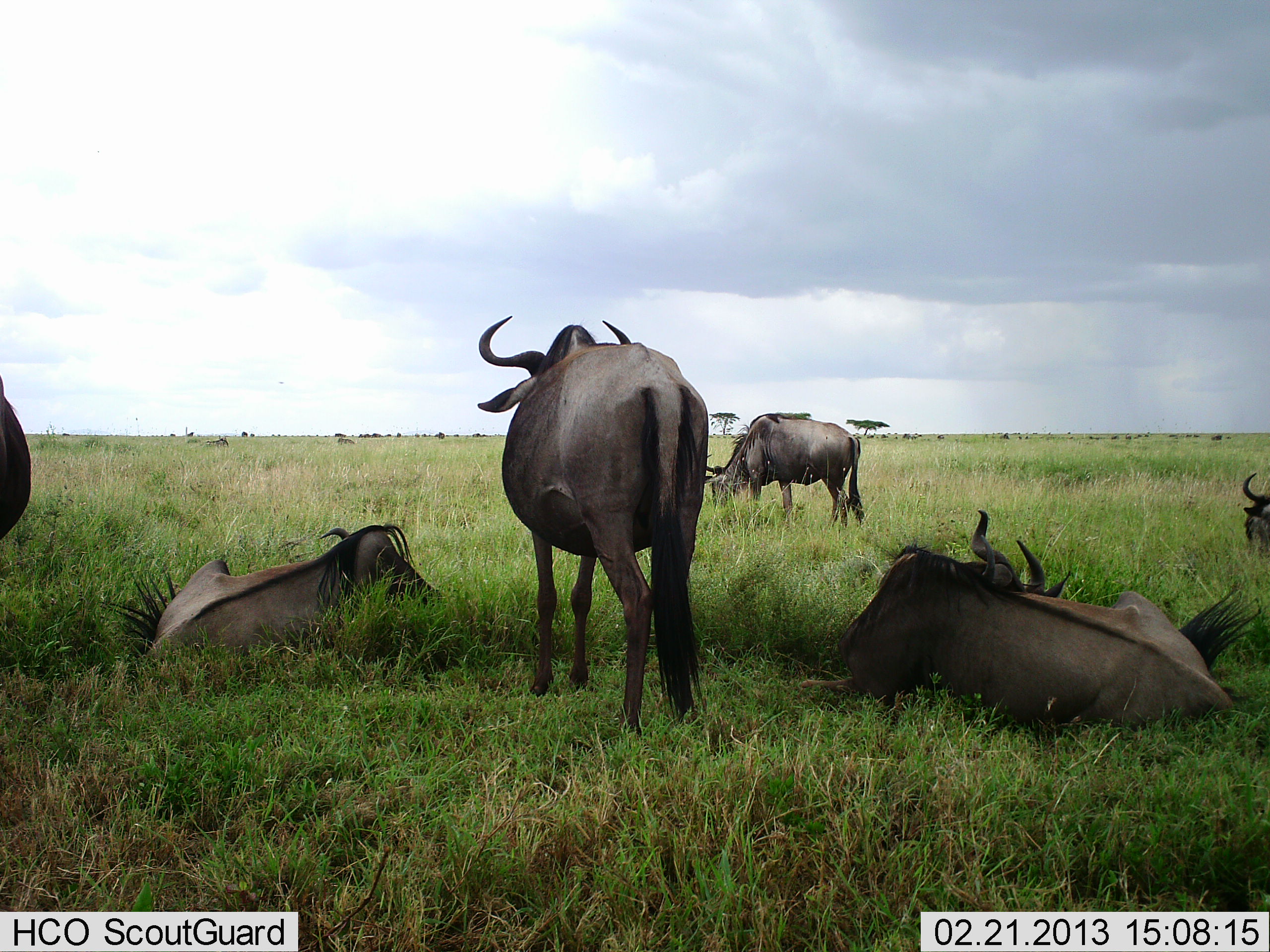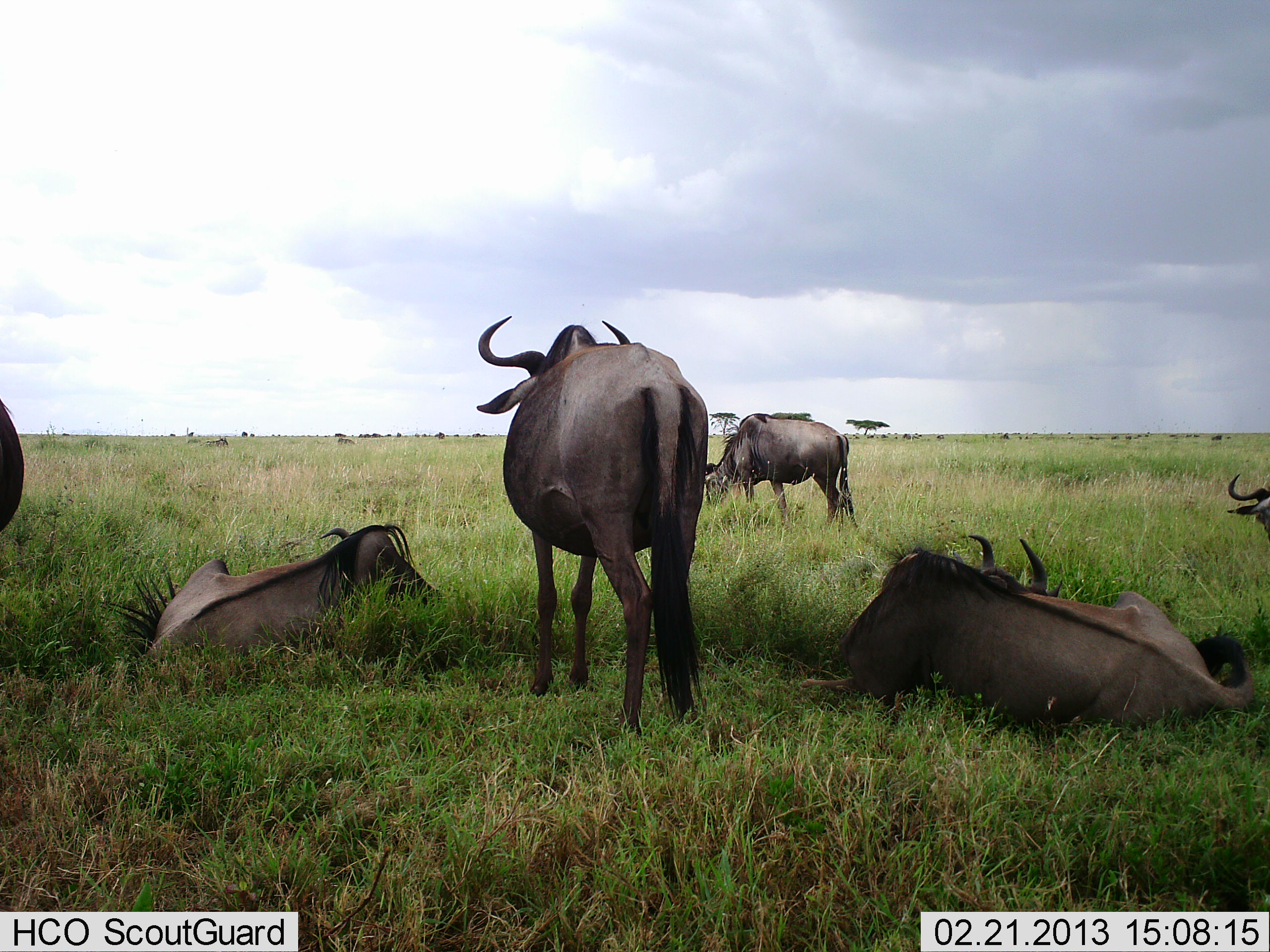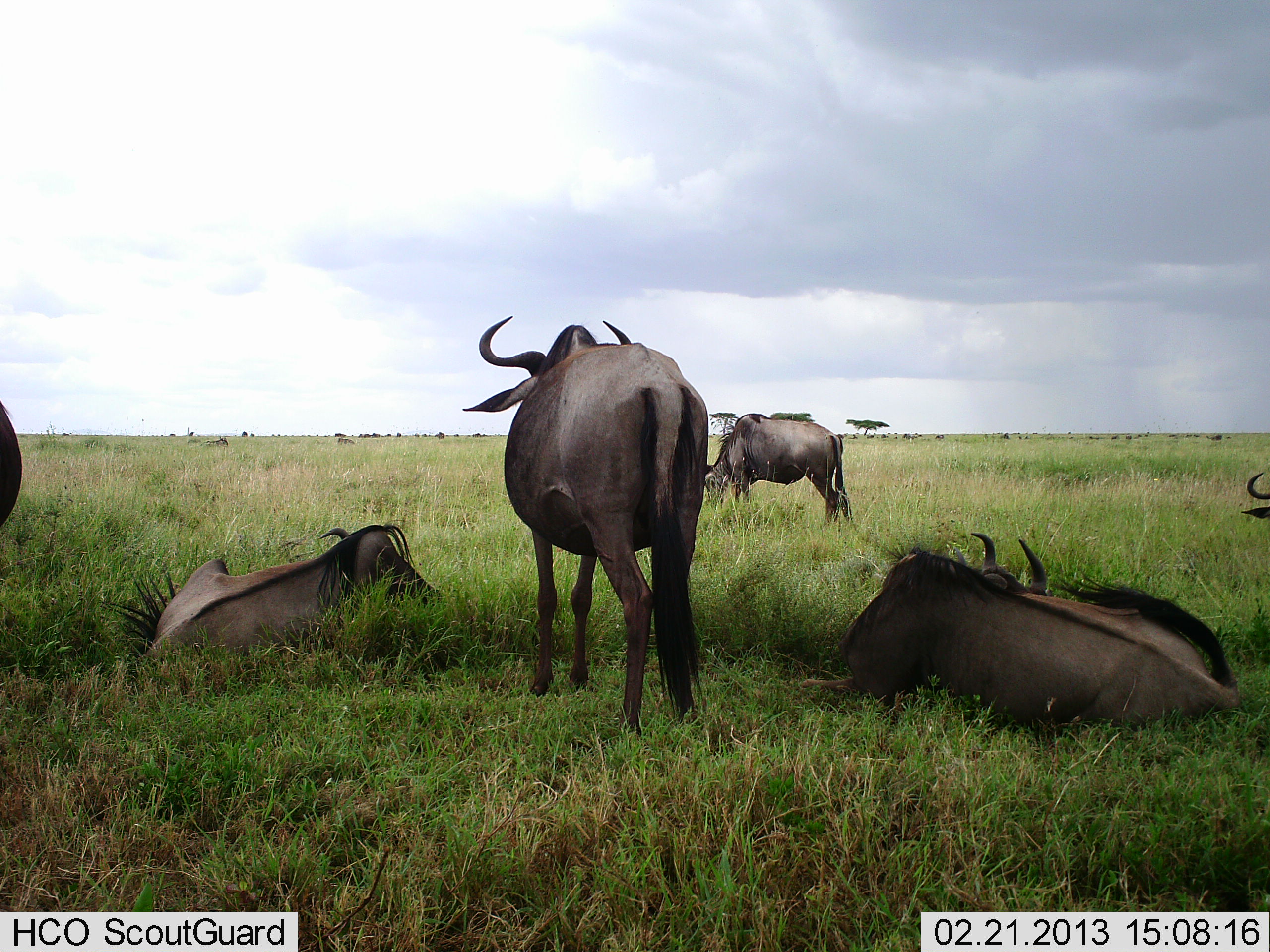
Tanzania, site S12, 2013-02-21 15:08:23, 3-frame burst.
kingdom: Animalia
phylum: Chordata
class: Mammalia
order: Artiodactyla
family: Bovidae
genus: Connochaetes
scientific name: Connochaetes taurinus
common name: blue wildebeest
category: wildebeest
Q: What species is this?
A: Wildebeest (blue wildebeest) (Connochaetes taurinus).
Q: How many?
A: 6.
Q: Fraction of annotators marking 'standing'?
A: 77%.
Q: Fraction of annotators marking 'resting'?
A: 100%.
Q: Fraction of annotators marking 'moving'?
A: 14%.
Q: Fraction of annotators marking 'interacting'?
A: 2%.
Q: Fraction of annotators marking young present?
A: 0%.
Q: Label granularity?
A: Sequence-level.